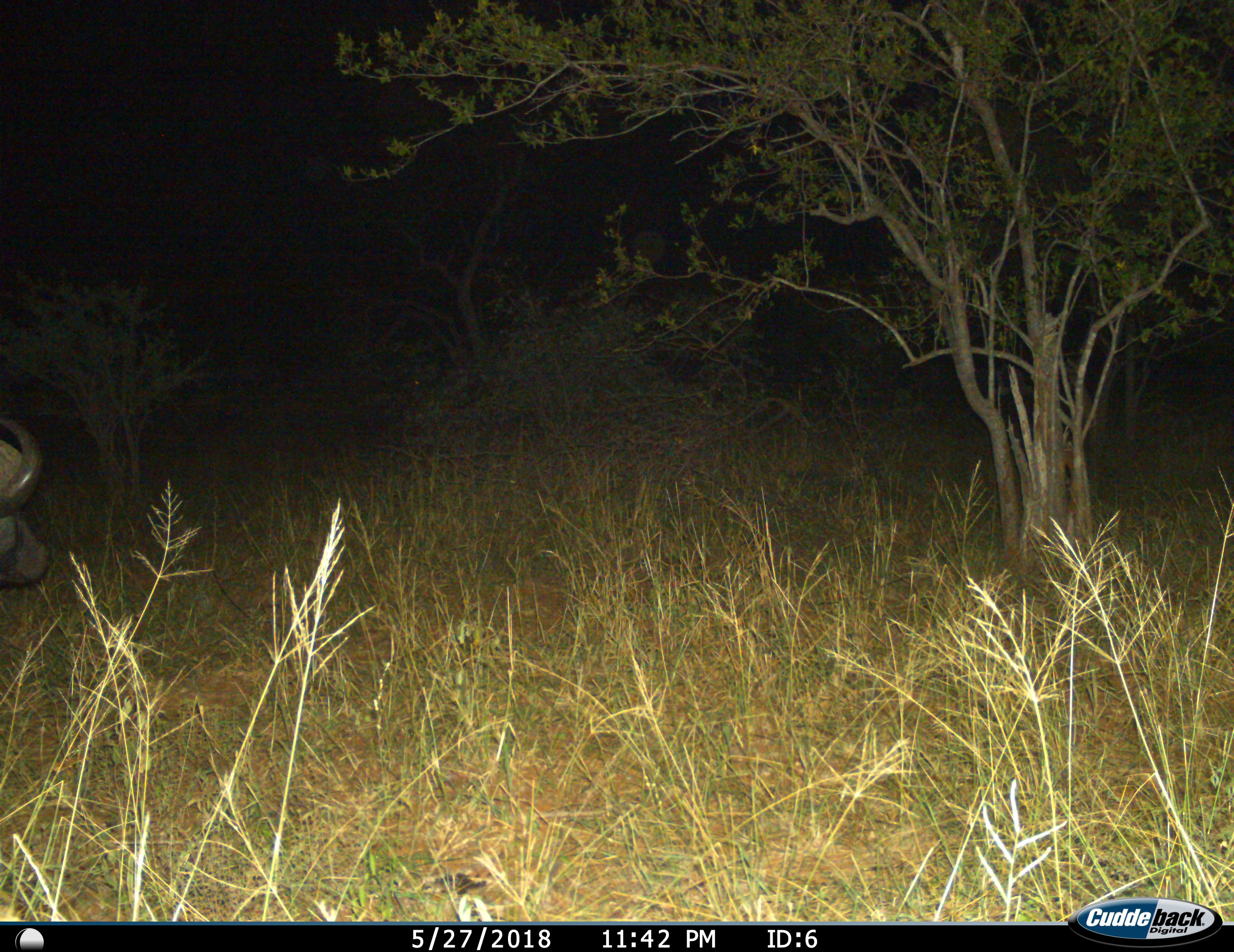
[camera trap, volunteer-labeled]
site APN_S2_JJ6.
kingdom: Animalia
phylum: Chordata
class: Mammalia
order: Artiodactyla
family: Bovidae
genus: Syncerus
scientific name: Syncerus caffer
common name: african buffalo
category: buffalo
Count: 1.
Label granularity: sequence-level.